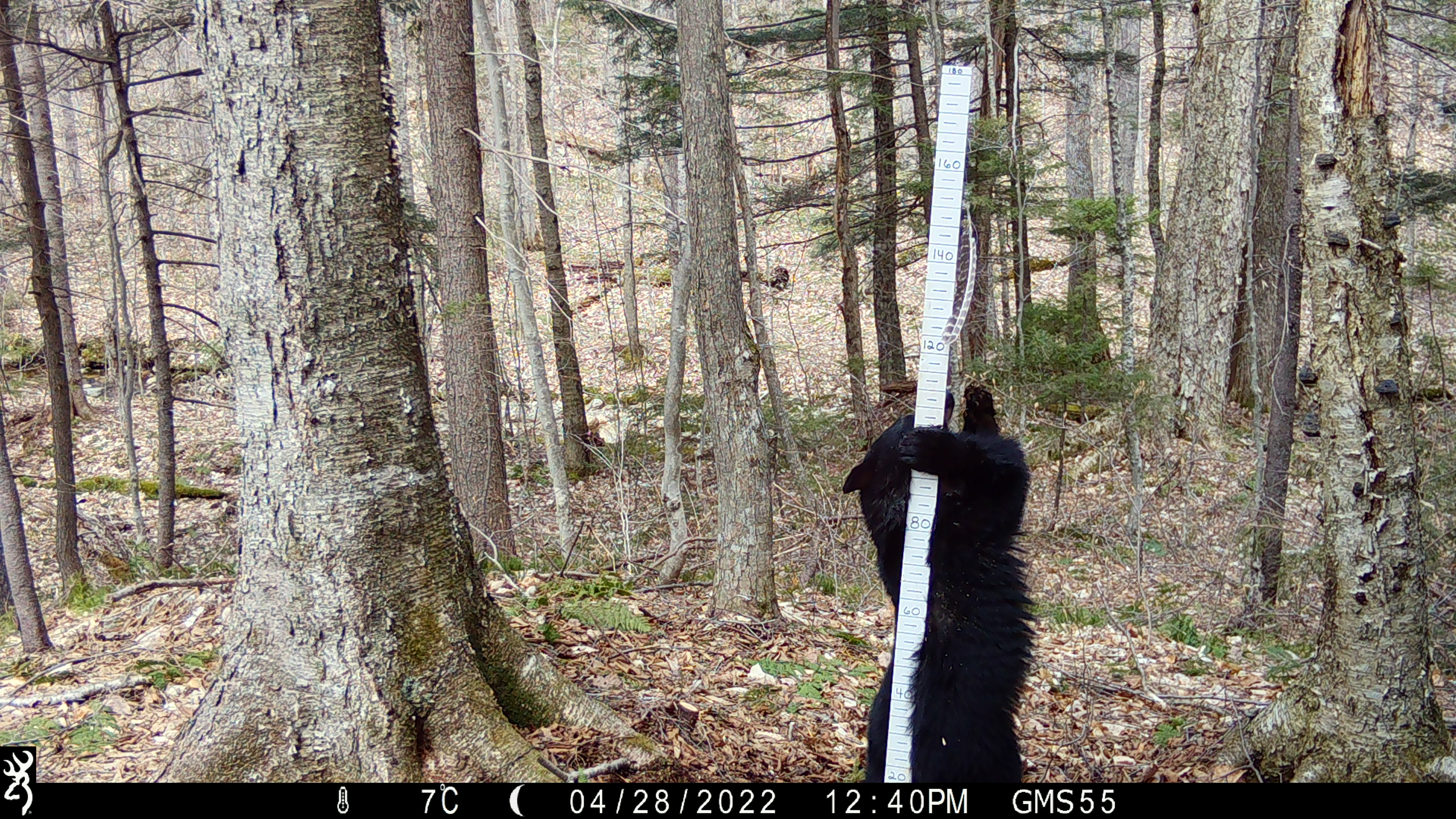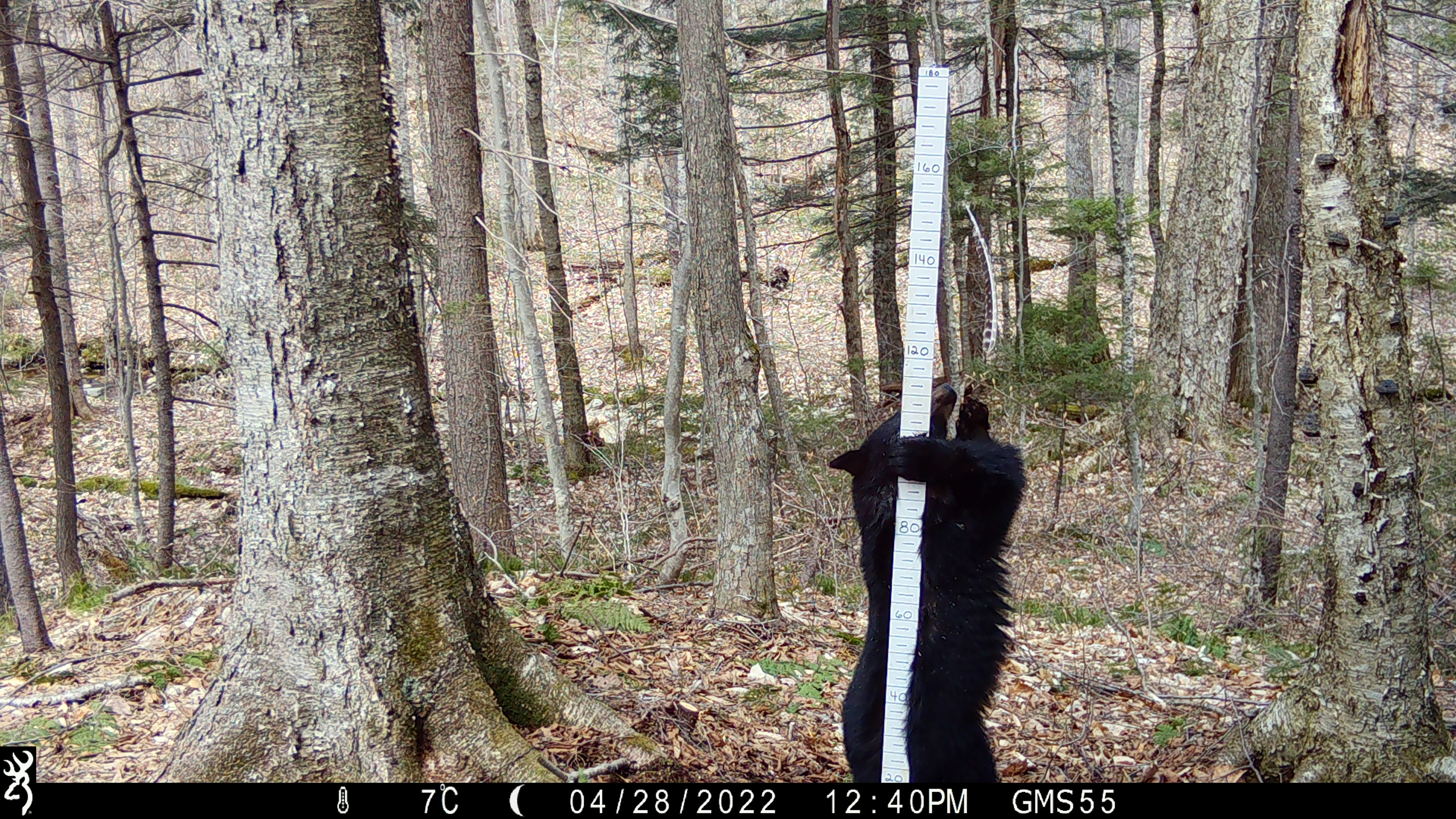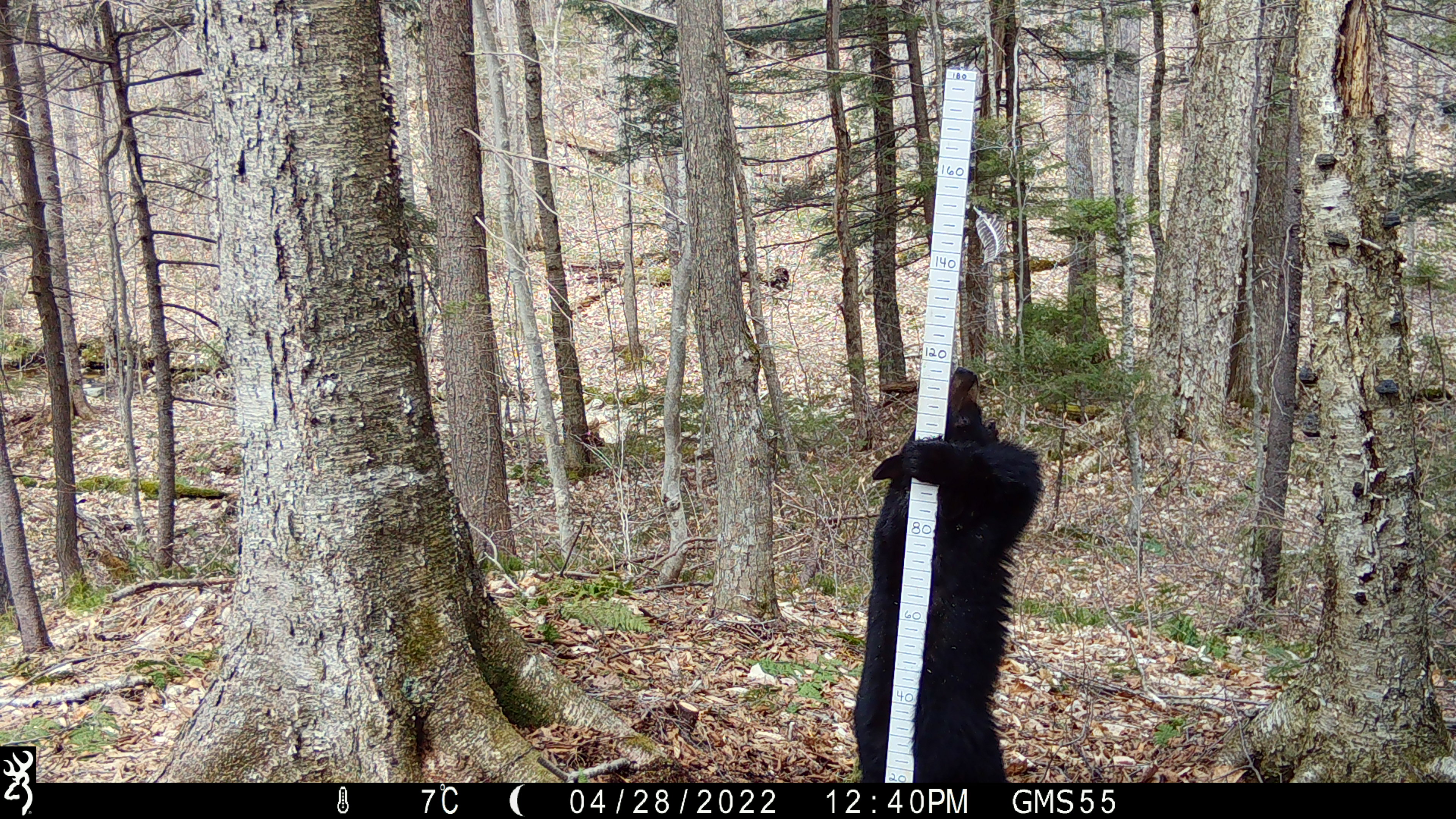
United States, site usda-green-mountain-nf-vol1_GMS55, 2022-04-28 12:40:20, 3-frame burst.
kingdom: Animalia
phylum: Chordata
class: Mammalia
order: Carnivora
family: Ursidae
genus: Ursus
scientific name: Ursus americanus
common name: black bear